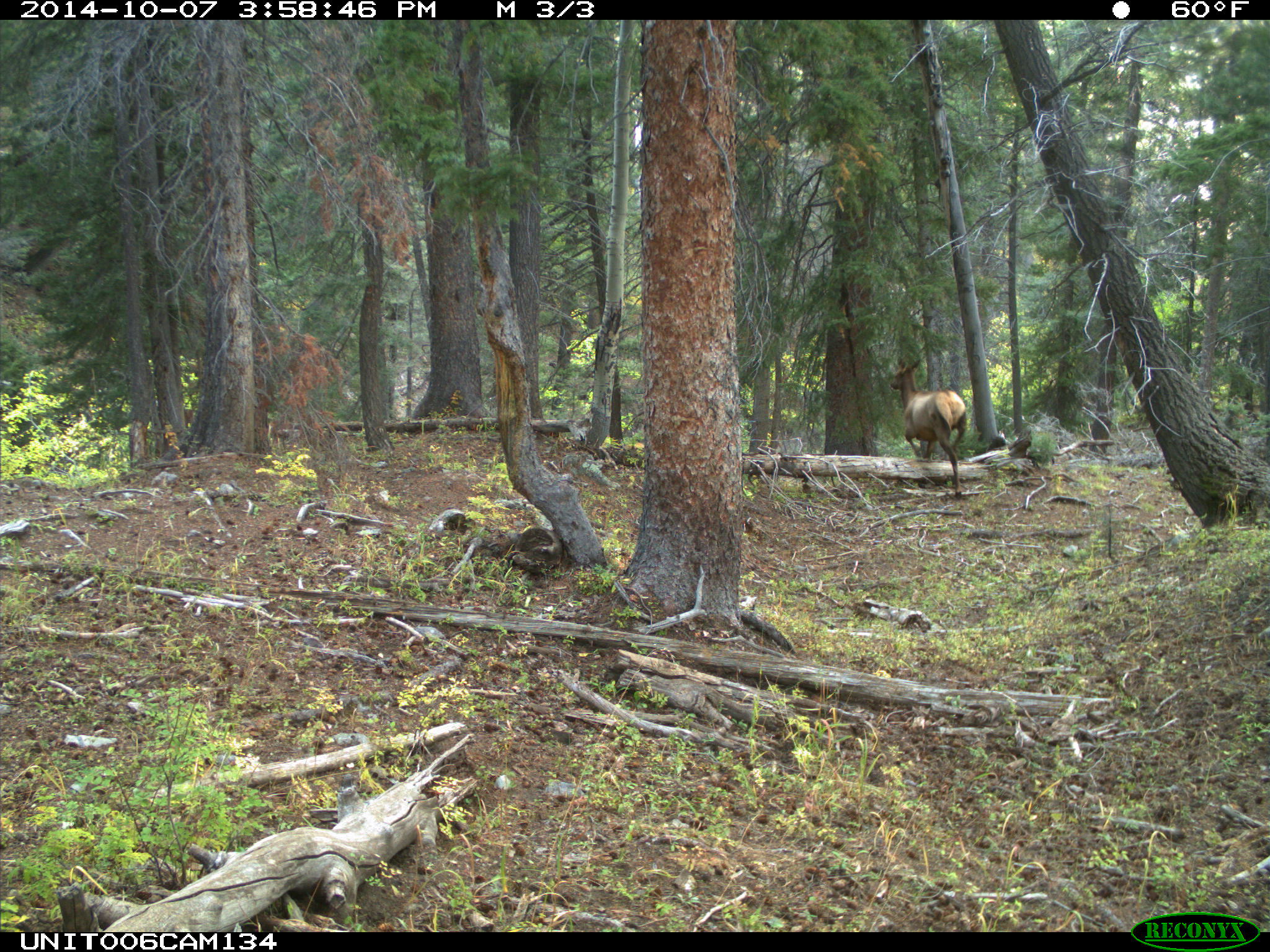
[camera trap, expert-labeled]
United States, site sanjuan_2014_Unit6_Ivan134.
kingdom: Animalia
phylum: Chordata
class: Mammalia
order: Artiodactyla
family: Cervidae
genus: Cervus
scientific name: Cervus elaphus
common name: red deer